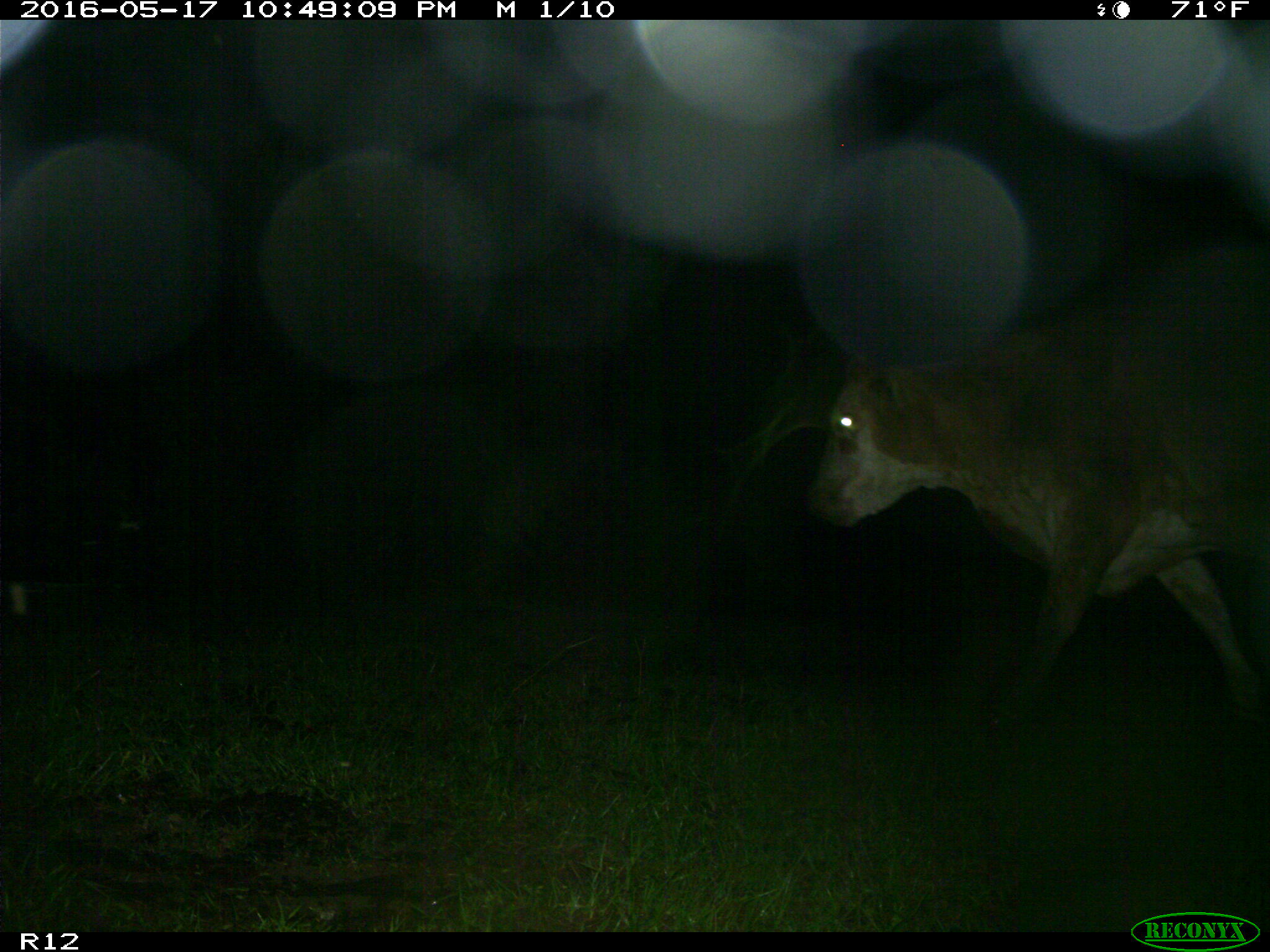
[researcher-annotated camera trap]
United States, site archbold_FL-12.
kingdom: Animalia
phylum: Chordata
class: Mammalia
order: Artiodactyla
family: Bovidae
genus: Bos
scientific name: Bos taurus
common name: domestic cow